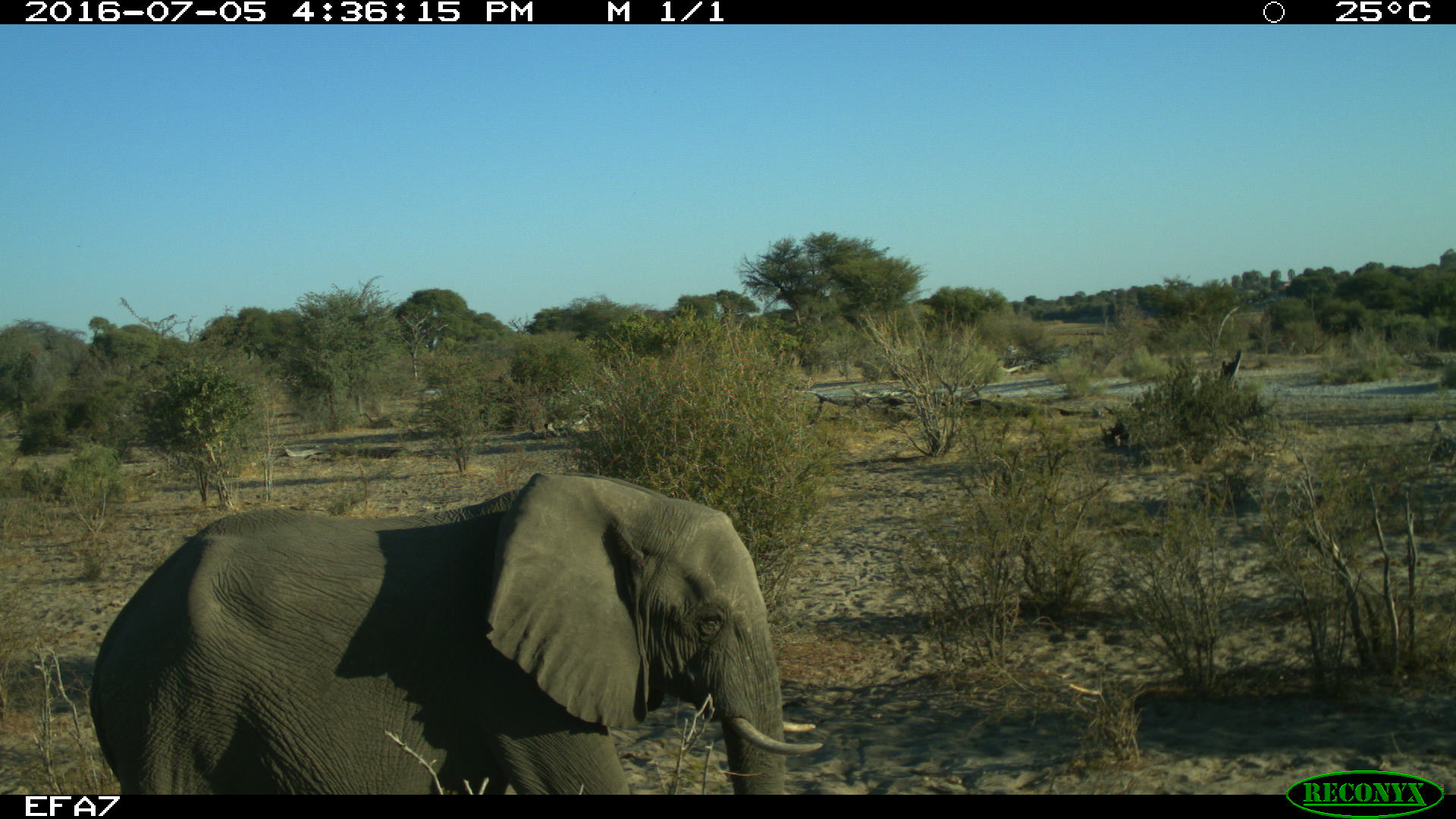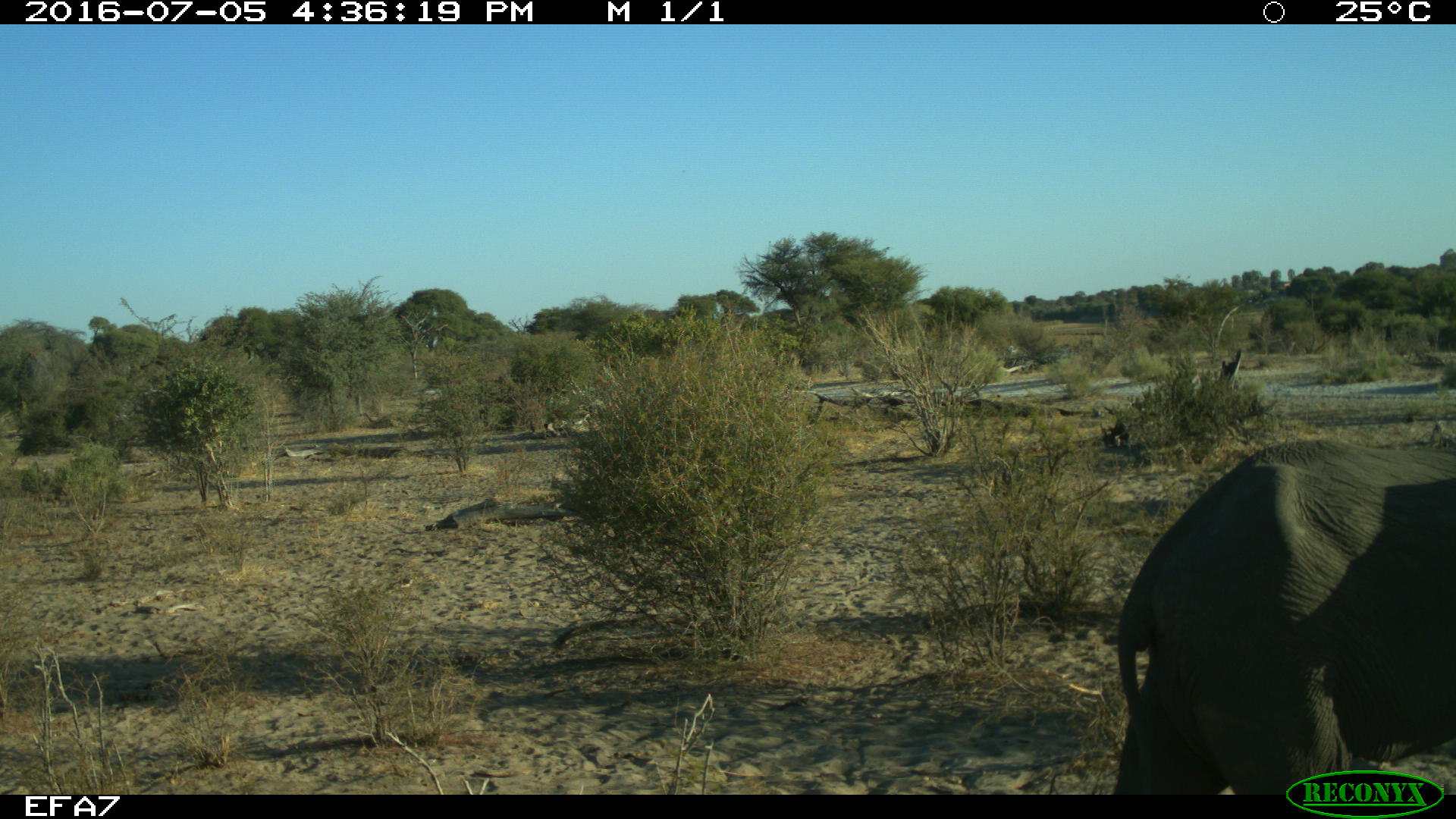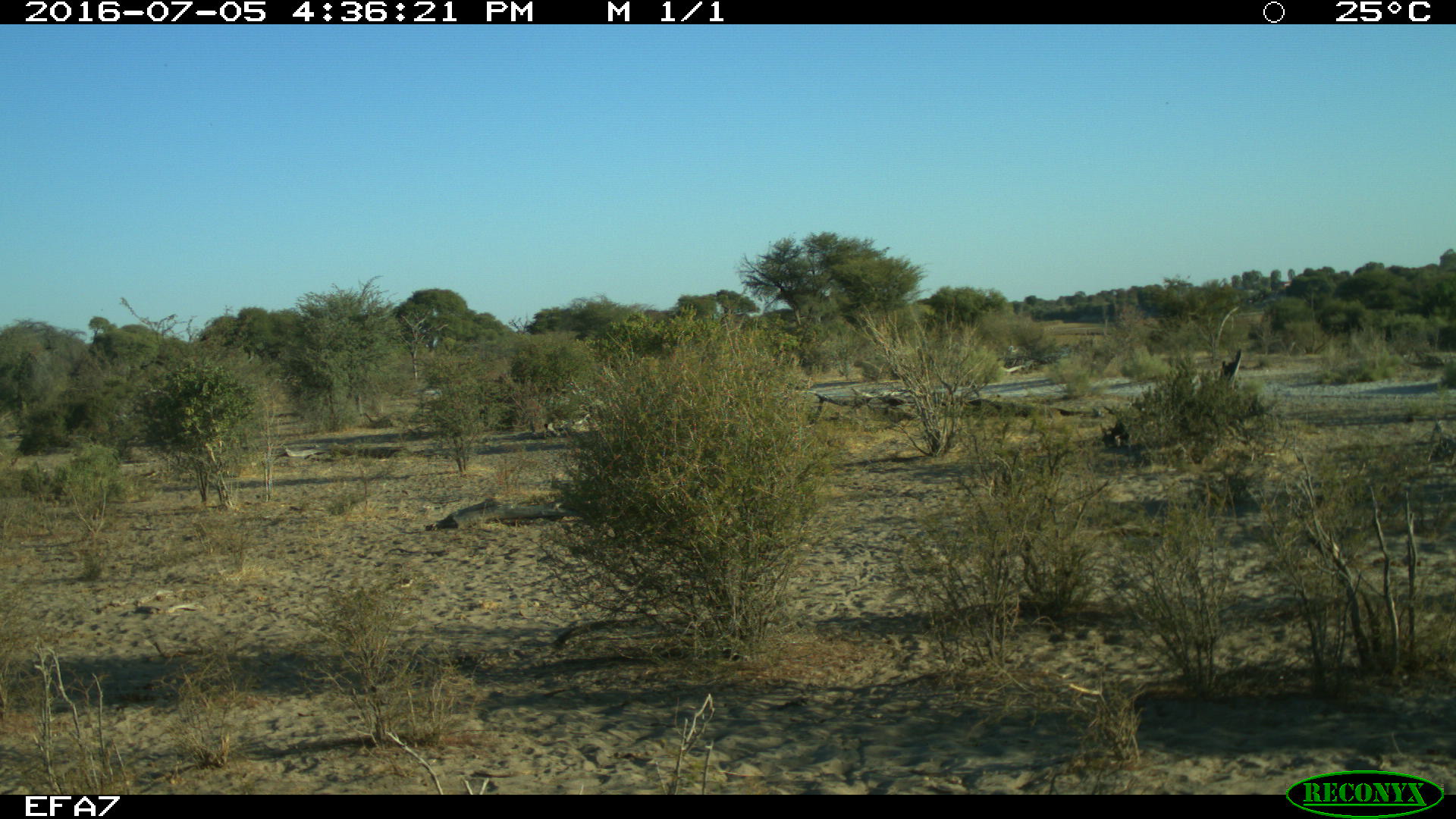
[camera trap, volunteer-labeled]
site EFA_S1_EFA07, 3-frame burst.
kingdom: Animalia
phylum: Chordata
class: Mammalia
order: Proboscidea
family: Elephantidae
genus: Loxodonta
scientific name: Loxodonta africana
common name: african bush elephant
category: elephant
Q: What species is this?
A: Elephant (african bush elephant) (Loxodonta africana).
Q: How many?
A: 1.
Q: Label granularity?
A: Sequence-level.